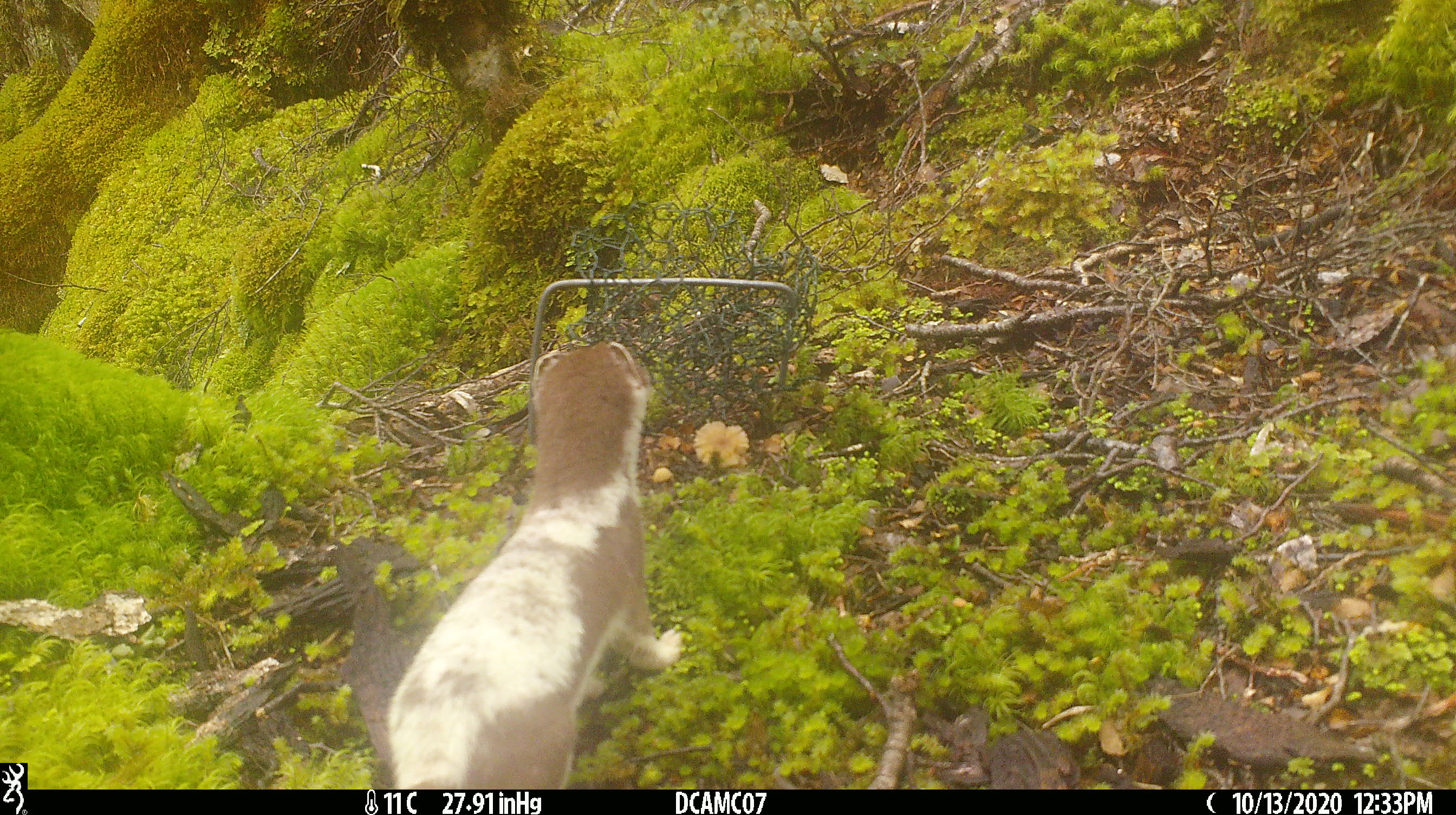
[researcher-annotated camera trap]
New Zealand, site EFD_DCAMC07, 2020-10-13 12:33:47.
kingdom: Animalia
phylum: Chordata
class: Mammalia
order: Carnivora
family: Mustelidae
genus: Mustela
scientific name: Mustela erminea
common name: stoat